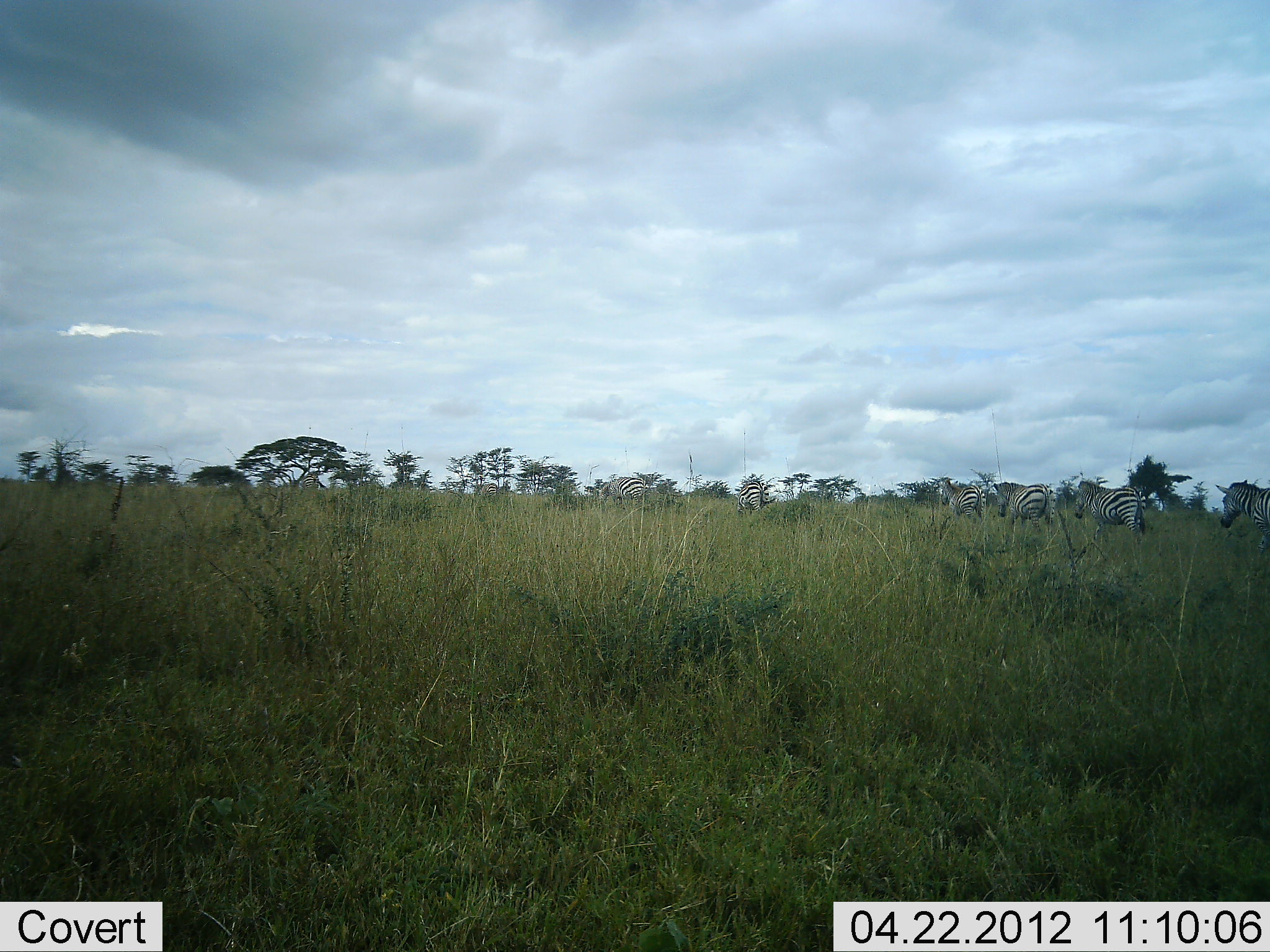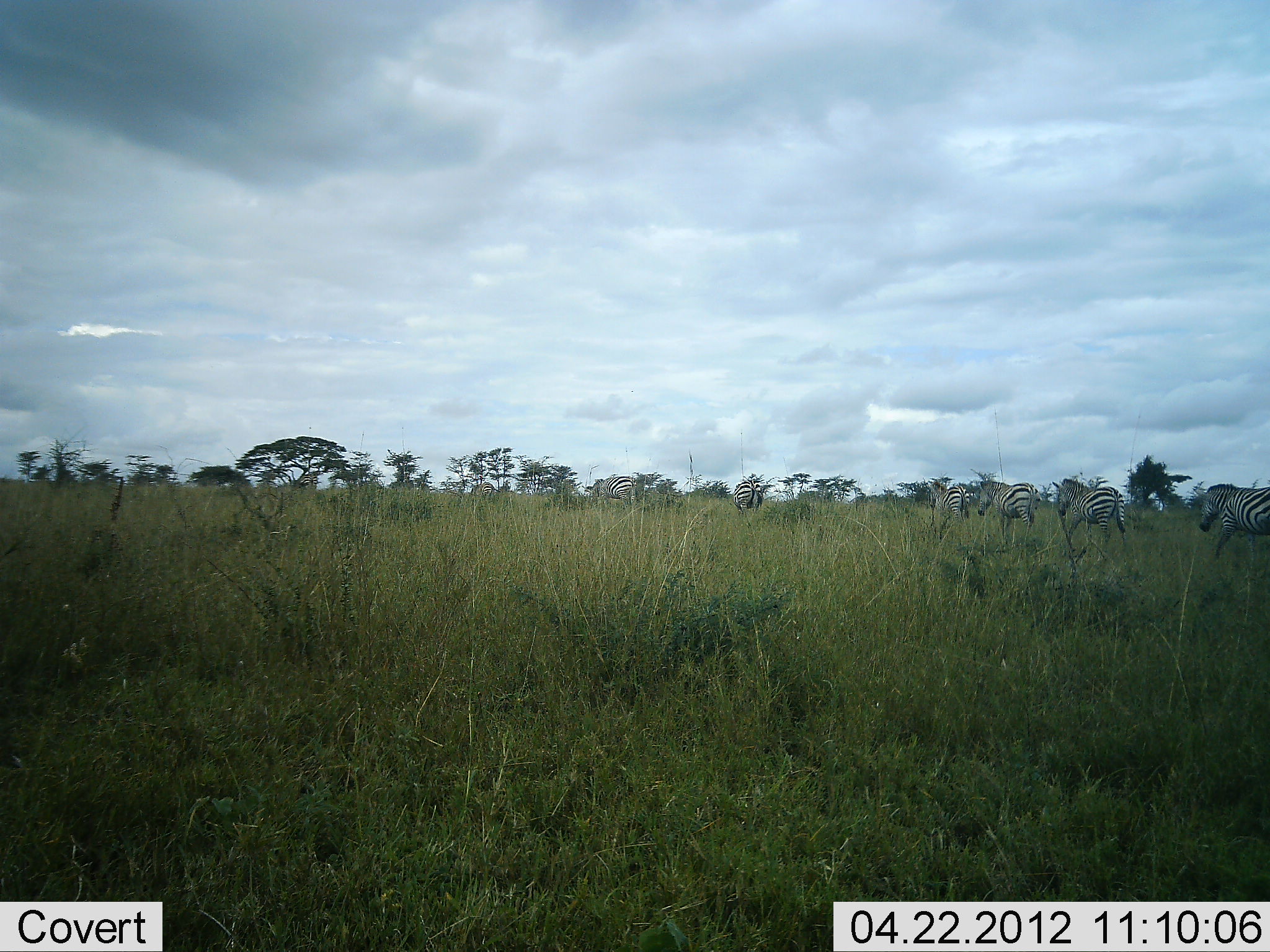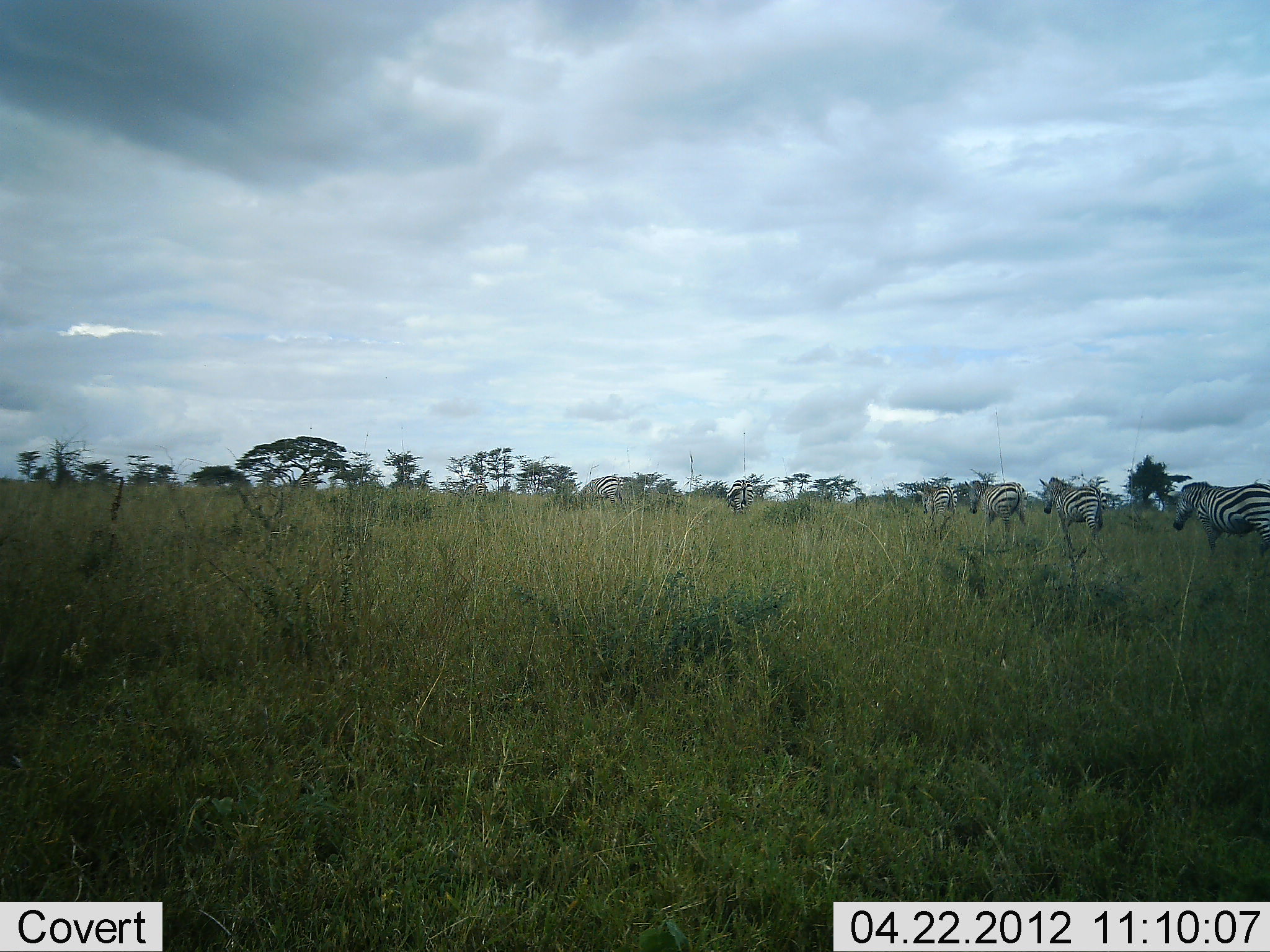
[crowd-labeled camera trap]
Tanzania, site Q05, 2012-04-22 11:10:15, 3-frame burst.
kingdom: Animalia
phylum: Chordata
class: Mammalia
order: Perissodactyla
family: Equidae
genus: Equus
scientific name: Equus quagga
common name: plains zebra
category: zebra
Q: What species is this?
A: Zebra (plains zebra) (Equus quagga).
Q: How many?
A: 8.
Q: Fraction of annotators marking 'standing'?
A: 3%.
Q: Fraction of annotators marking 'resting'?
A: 0%.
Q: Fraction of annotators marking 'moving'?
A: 97%.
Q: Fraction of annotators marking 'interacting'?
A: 0%.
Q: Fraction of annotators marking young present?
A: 3%.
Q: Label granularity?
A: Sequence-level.